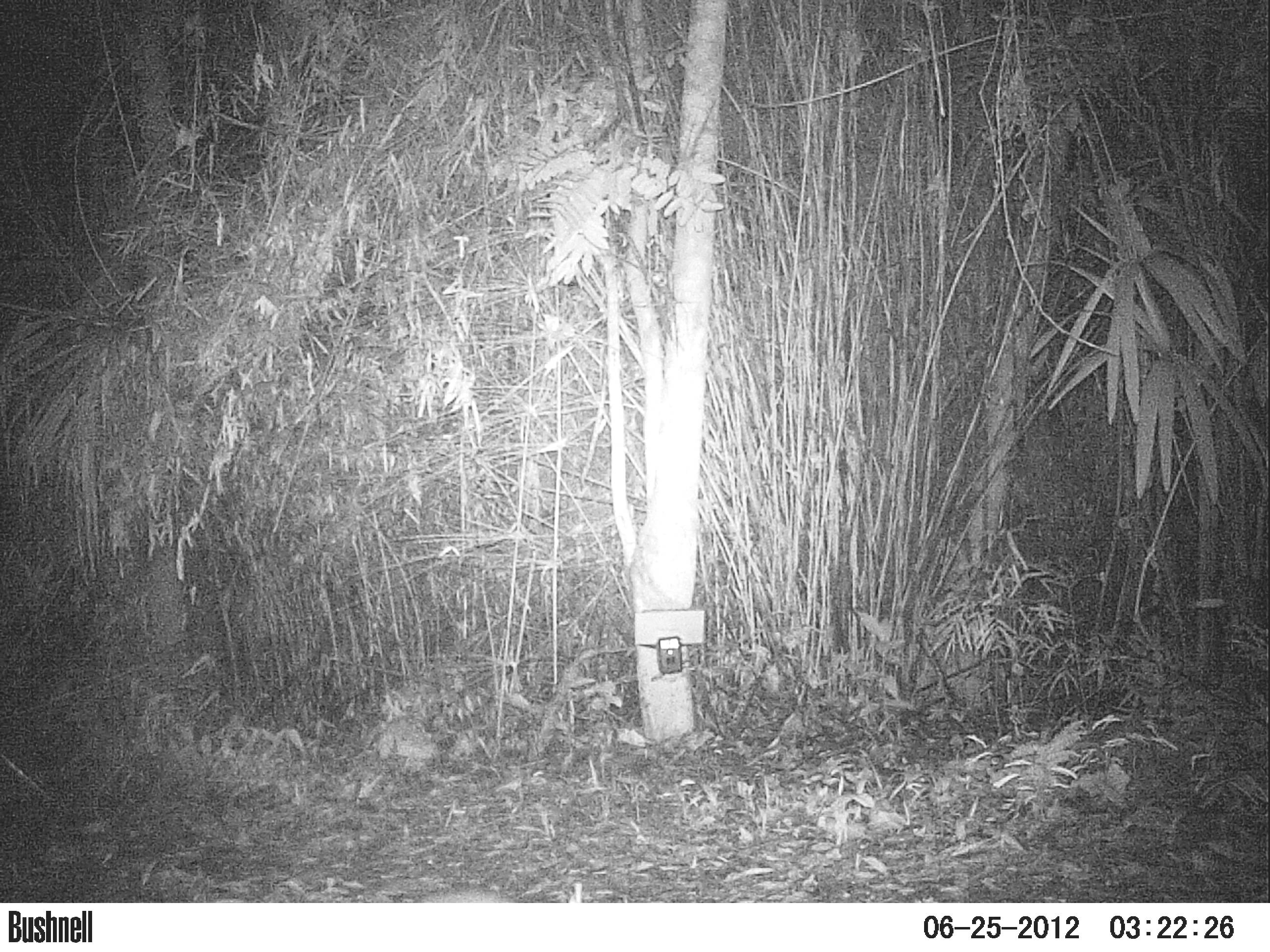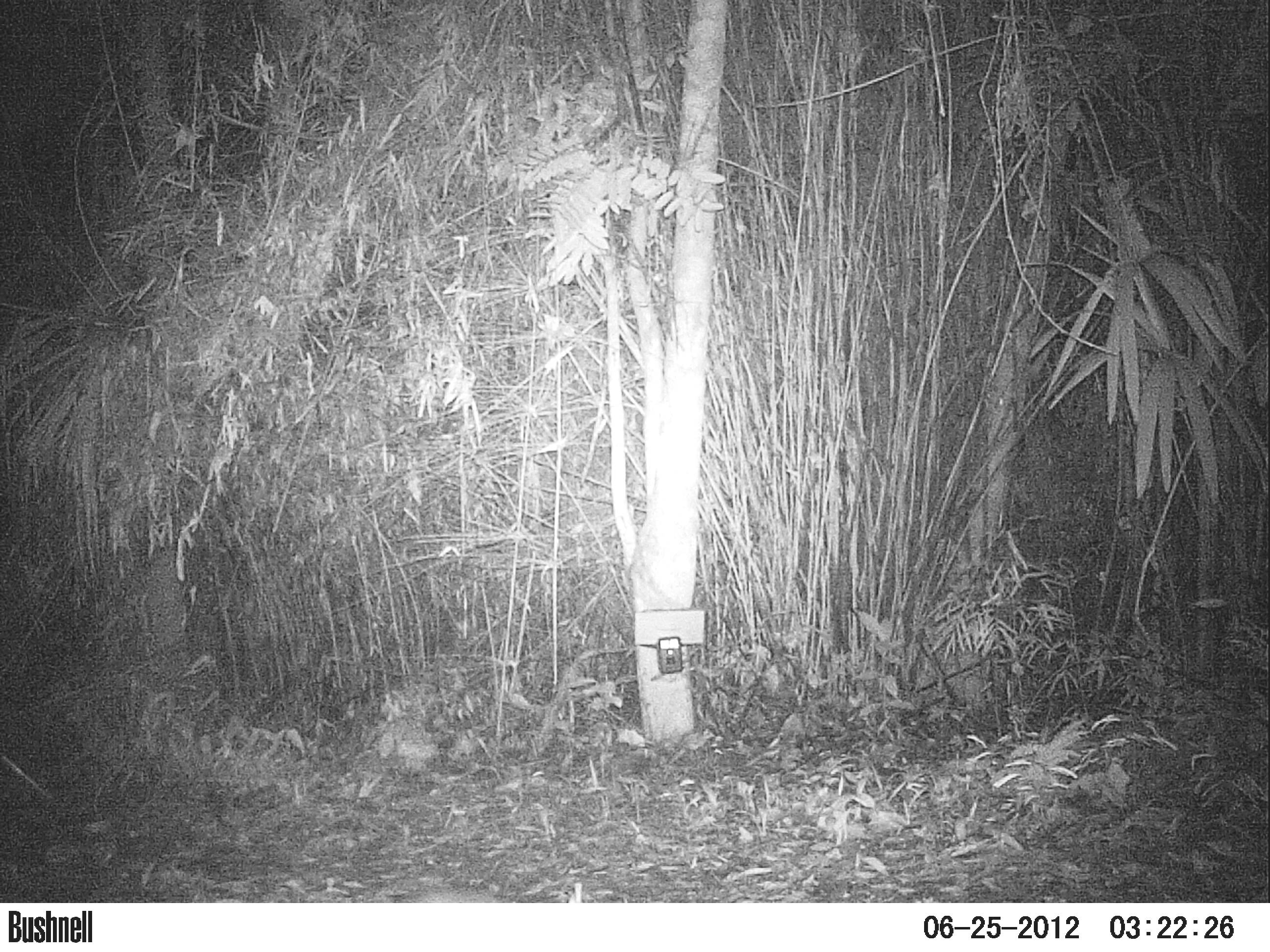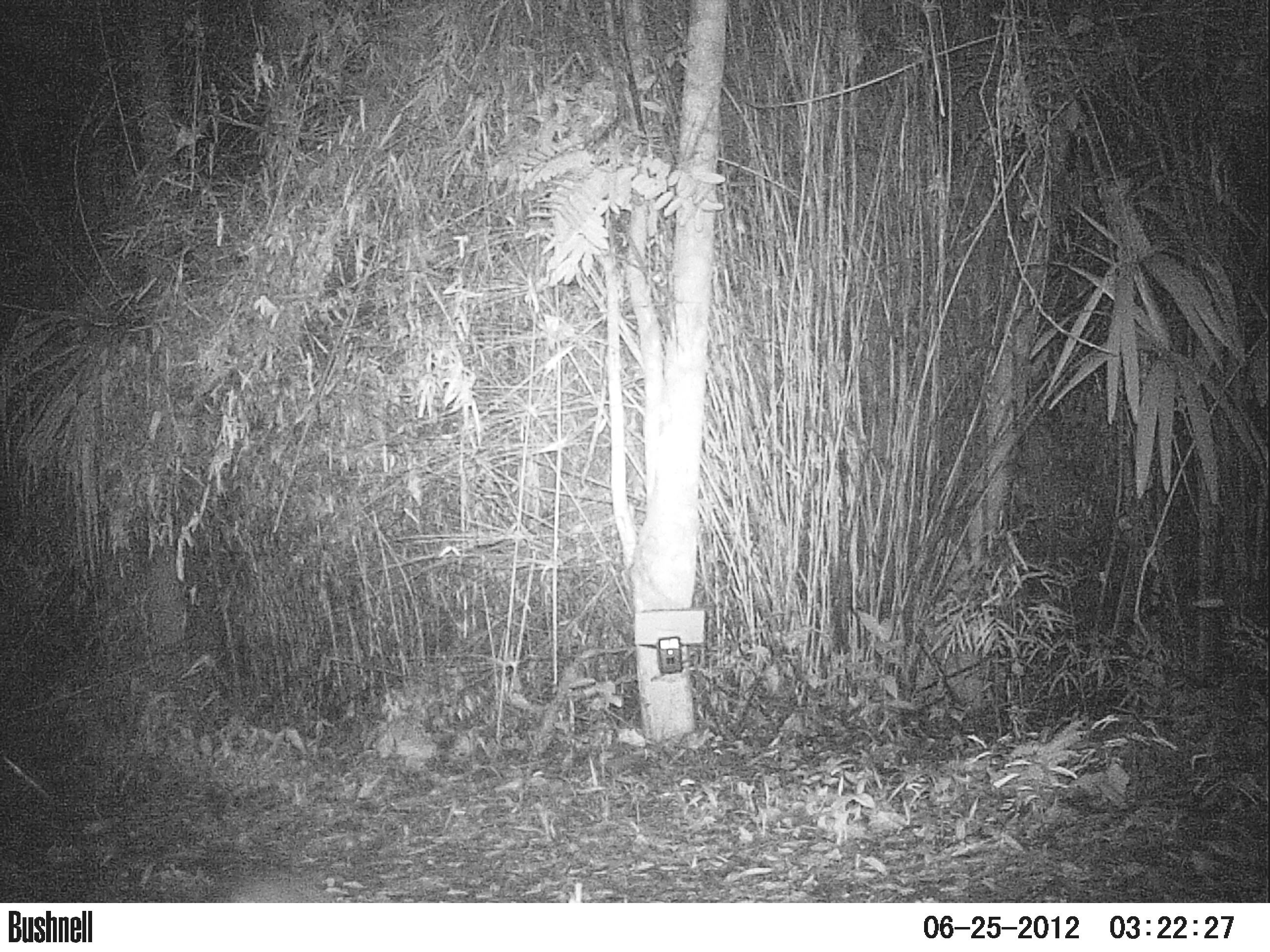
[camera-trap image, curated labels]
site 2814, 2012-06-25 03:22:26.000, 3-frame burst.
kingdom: Animalia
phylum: Chordata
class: Mammalia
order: Rodentia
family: Cuniculidae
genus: Cuniculus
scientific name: Cuniculus paca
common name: spotted paca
Cuniculus paca (spotted paca), count 1, age adult.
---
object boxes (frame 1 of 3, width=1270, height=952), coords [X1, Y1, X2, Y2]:
cuniculus paca: [412, 885, 516, 903]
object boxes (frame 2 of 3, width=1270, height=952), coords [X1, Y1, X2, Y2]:
cuniculus paca: [399, 885, 503, 902]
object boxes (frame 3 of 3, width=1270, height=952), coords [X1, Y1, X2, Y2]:
cuniculus paca: [215, 872, 334, 903]